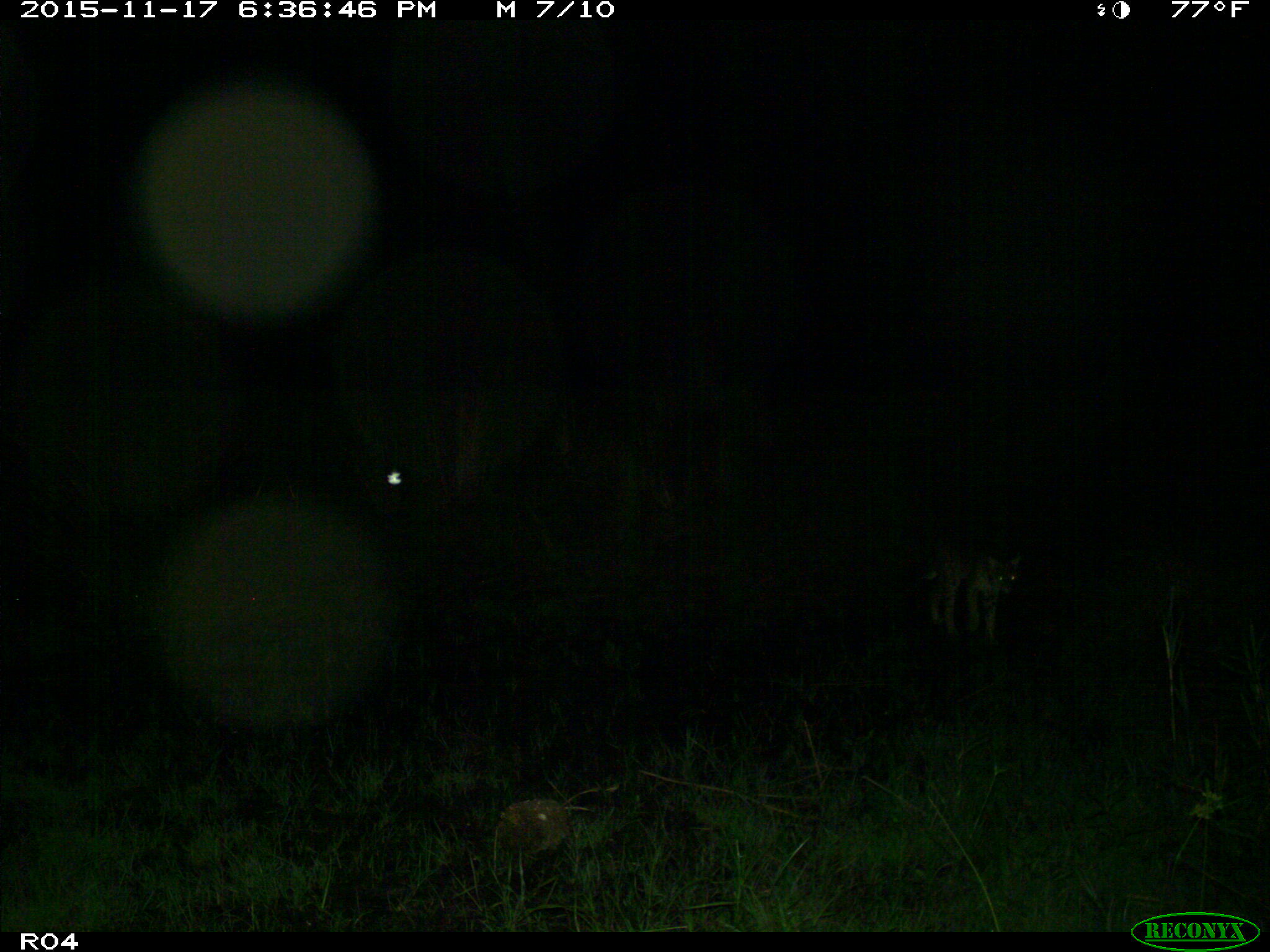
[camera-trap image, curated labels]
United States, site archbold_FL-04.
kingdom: Animalia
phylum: Chordata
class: Mammalia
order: Carnivora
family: Felidae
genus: Lynx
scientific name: Lynx rufus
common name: bobcat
Lynx rufus (bobcat).